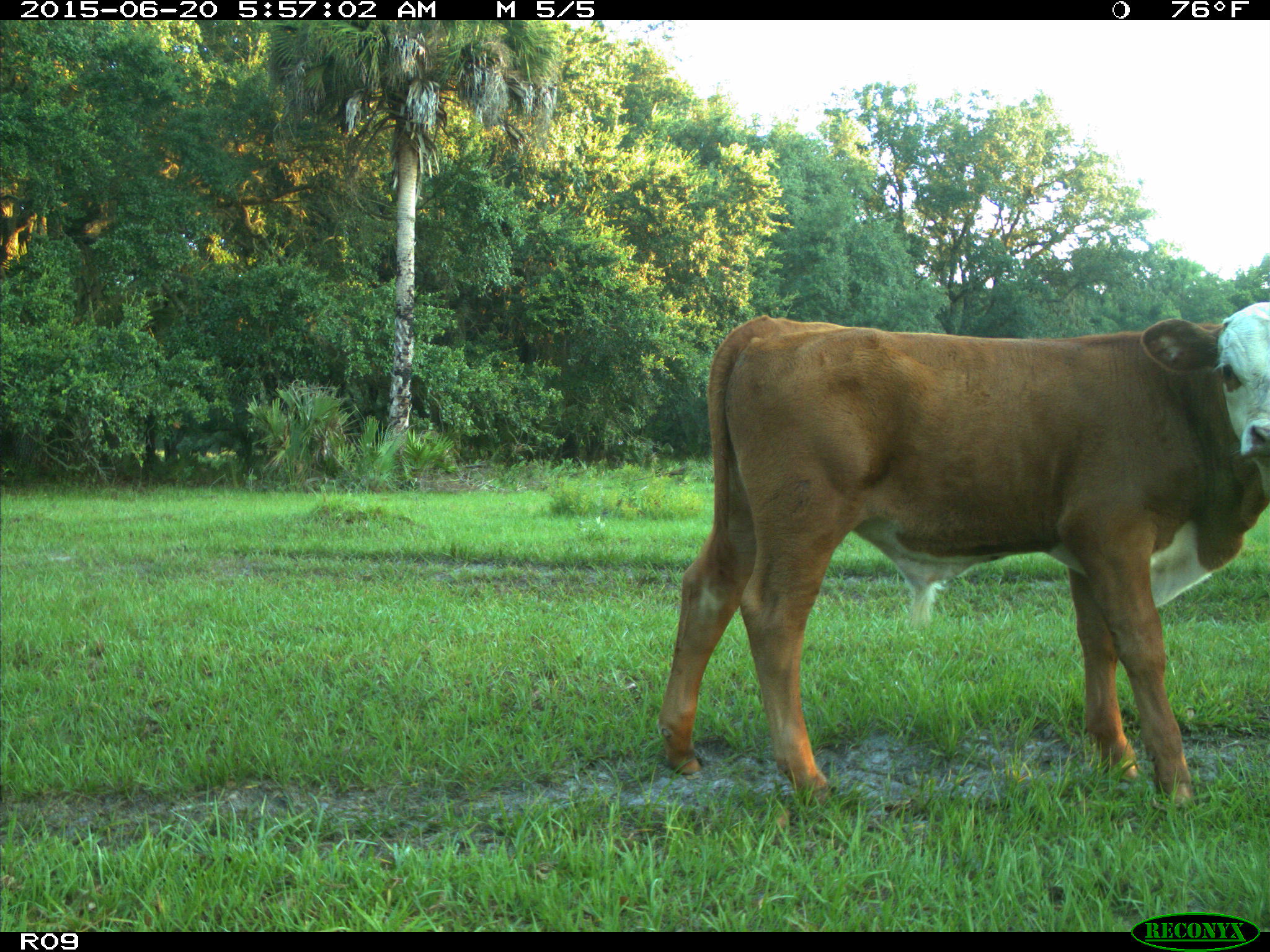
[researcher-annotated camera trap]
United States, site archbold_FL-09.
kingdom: Animalia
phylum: Chordata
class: Mammalia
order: Artiodactyla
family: Bovidae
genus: Bos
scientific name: Bos taurus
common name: domestic cow